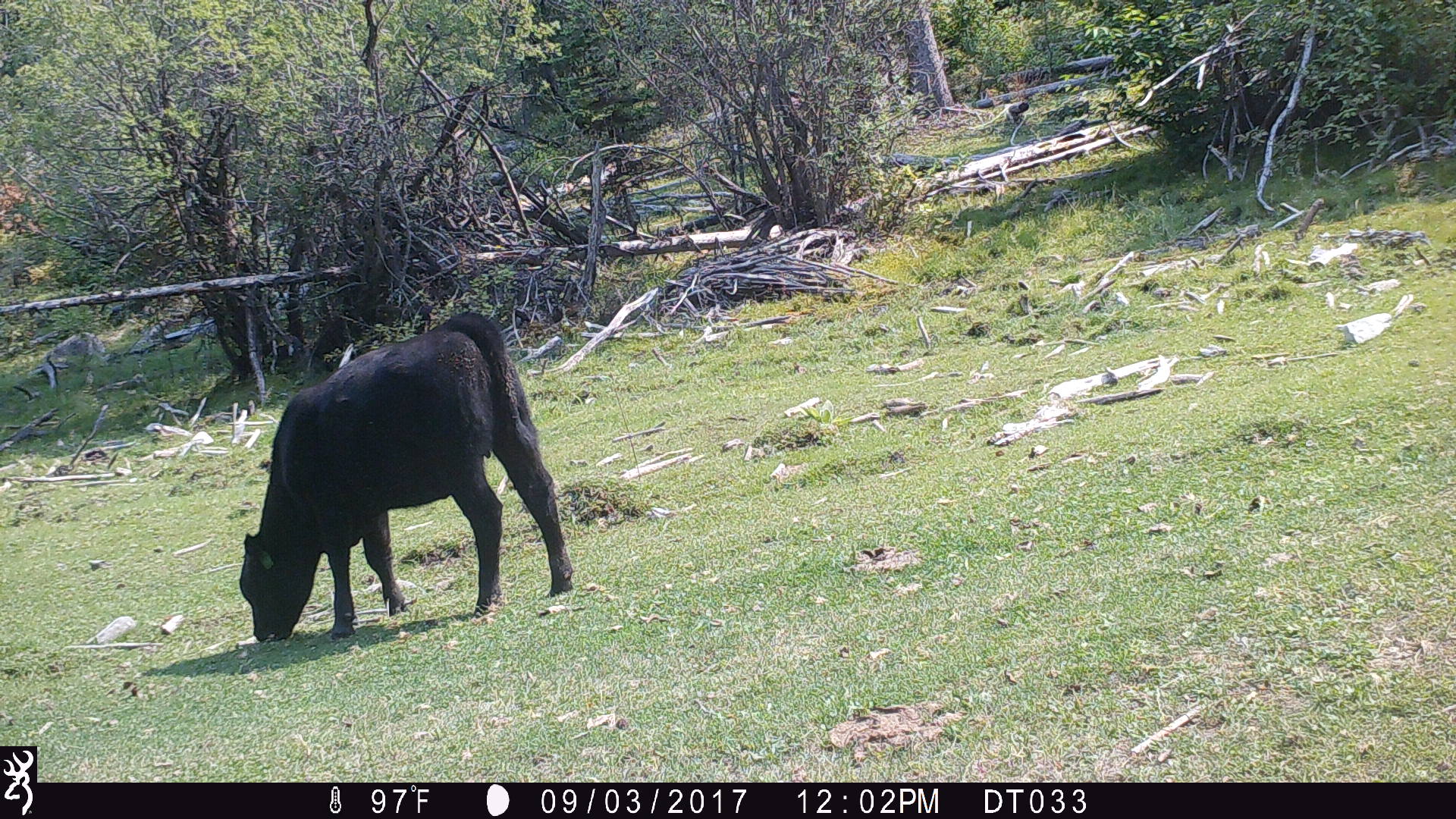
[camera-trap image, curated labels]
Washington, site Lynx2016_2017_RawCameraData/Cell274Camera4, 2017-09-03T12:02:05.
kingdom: Animalia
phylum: Chordata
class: Mammalia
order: Artiodactyla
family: Bovidae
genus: Bos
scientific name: Bos taurus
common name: domestic cattle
Domestic cattle (Bos taurus). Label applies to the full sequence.